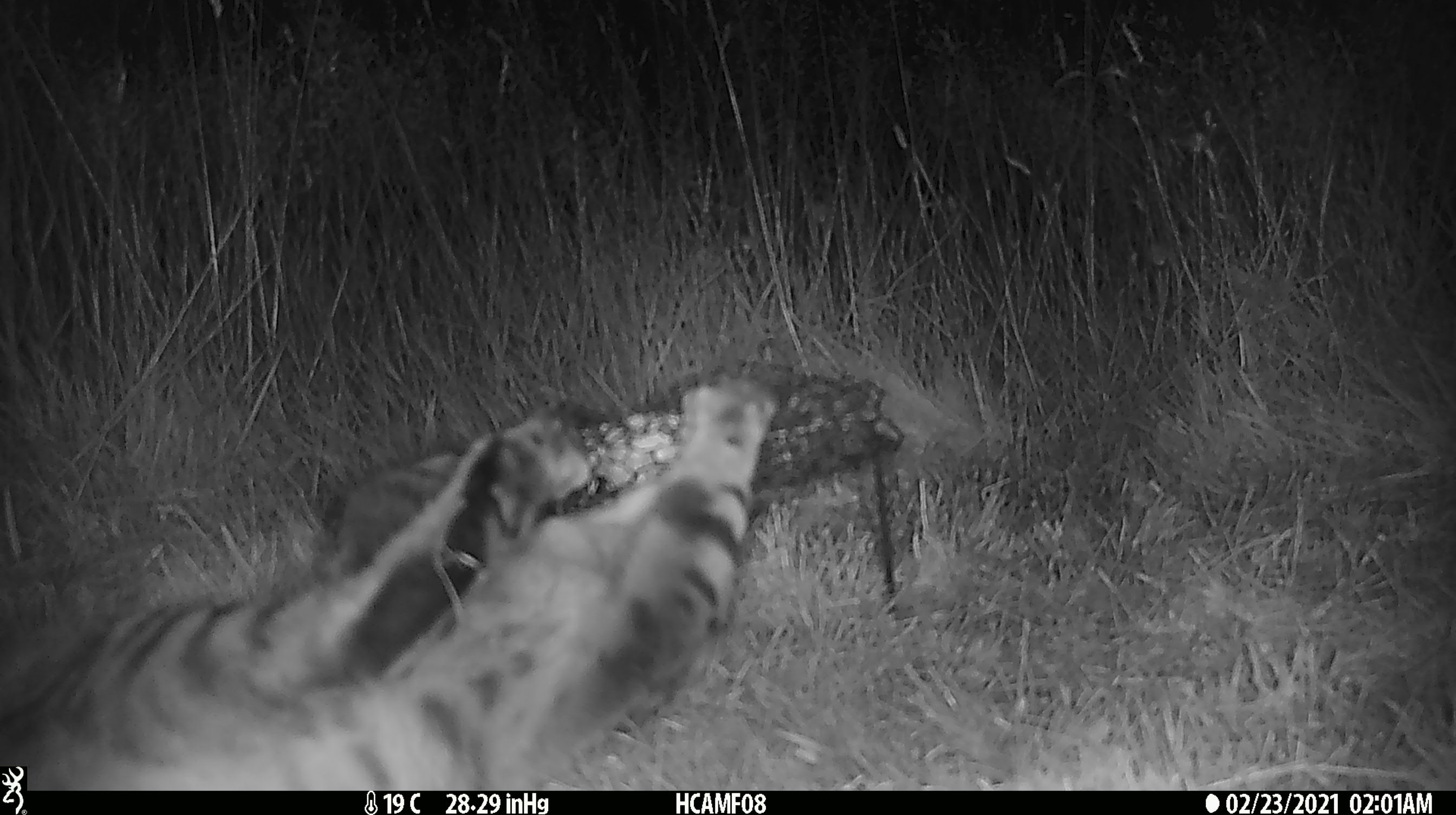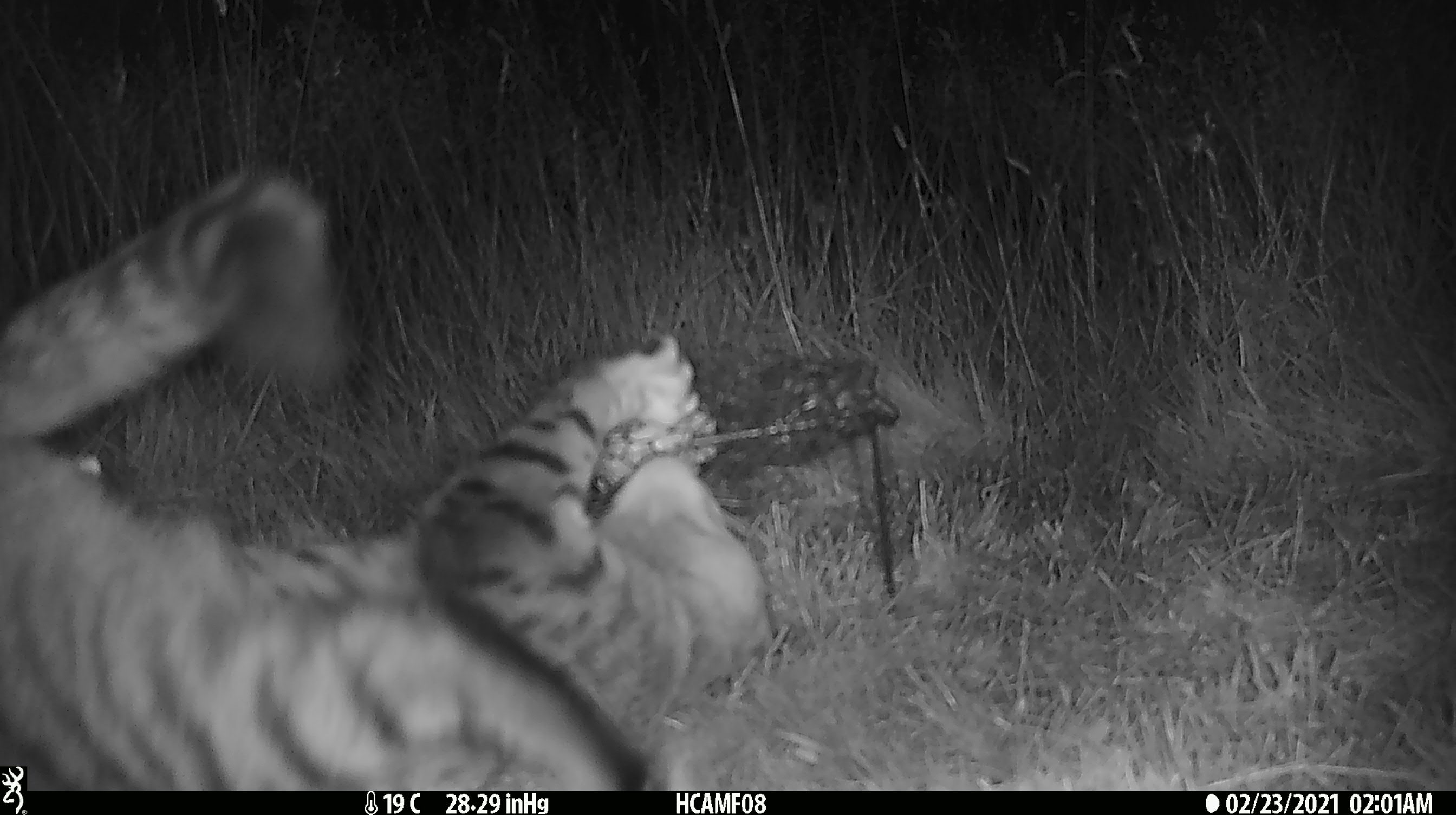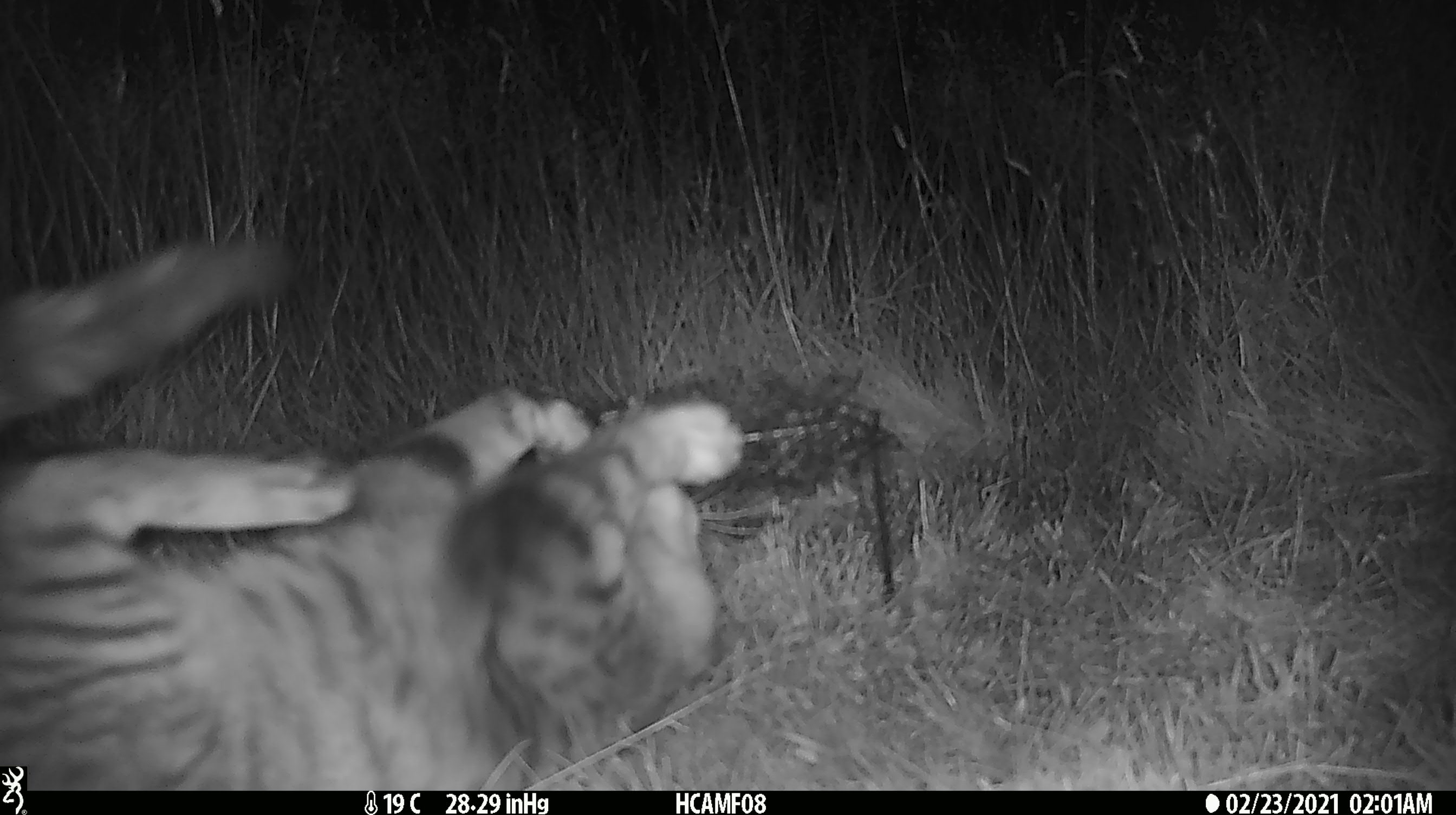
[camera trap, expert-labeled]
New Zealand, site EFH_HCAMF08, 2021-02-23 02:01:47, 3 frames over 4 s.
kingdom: Animalia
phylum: Chordata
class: Mammalia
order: Carnivora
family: Felidae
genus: Felis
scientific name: Felis catus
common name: domestic cat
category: cat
Cat (domestic cat) (Felis catus).